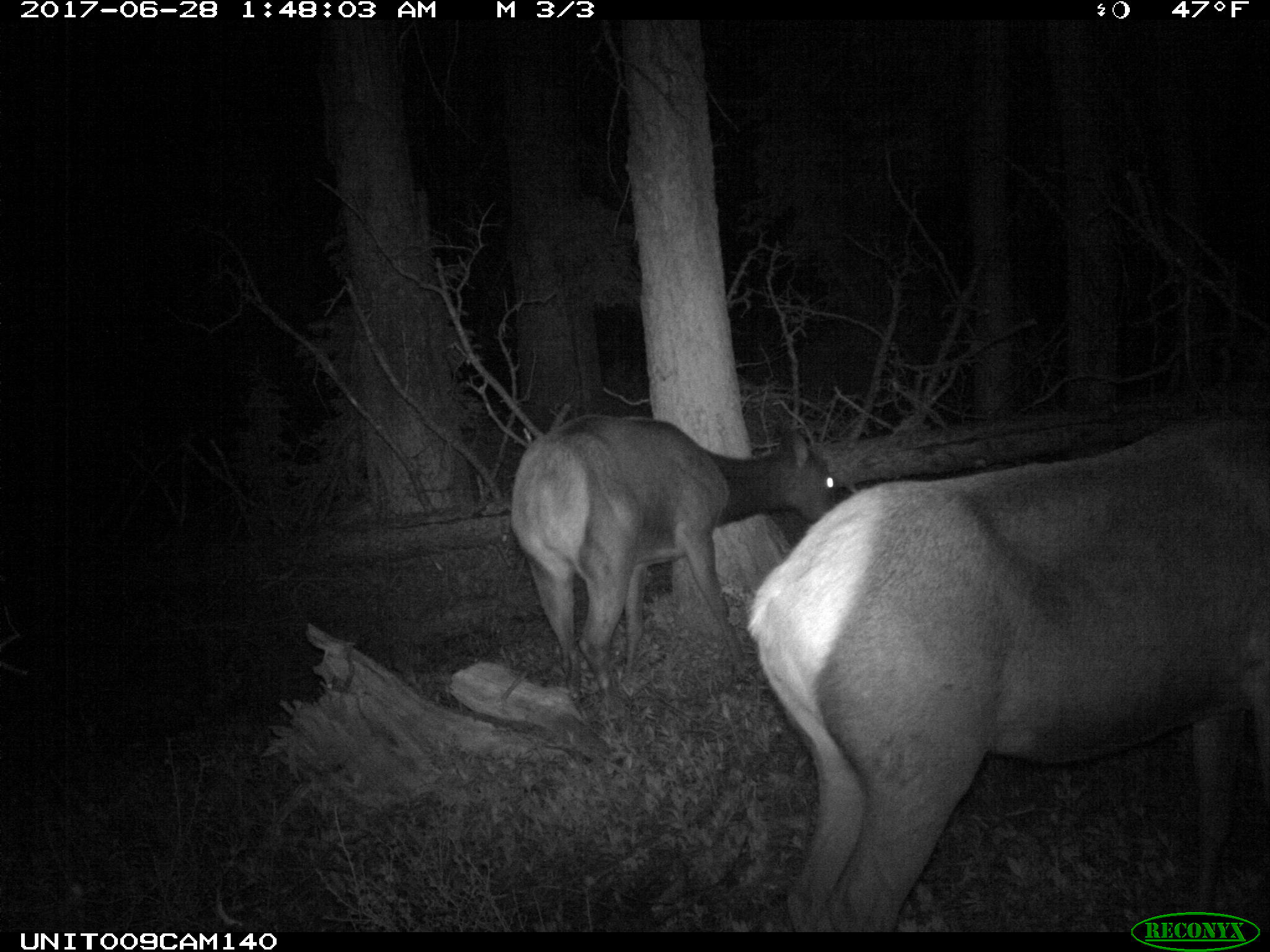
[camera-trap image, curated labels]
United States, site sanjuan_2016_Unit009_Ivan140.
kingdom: Animalia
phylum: Chordata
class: Mammalia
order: Artiodactyla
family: Cervidae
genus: Cervus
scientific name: Cervus elaphus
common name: red deer